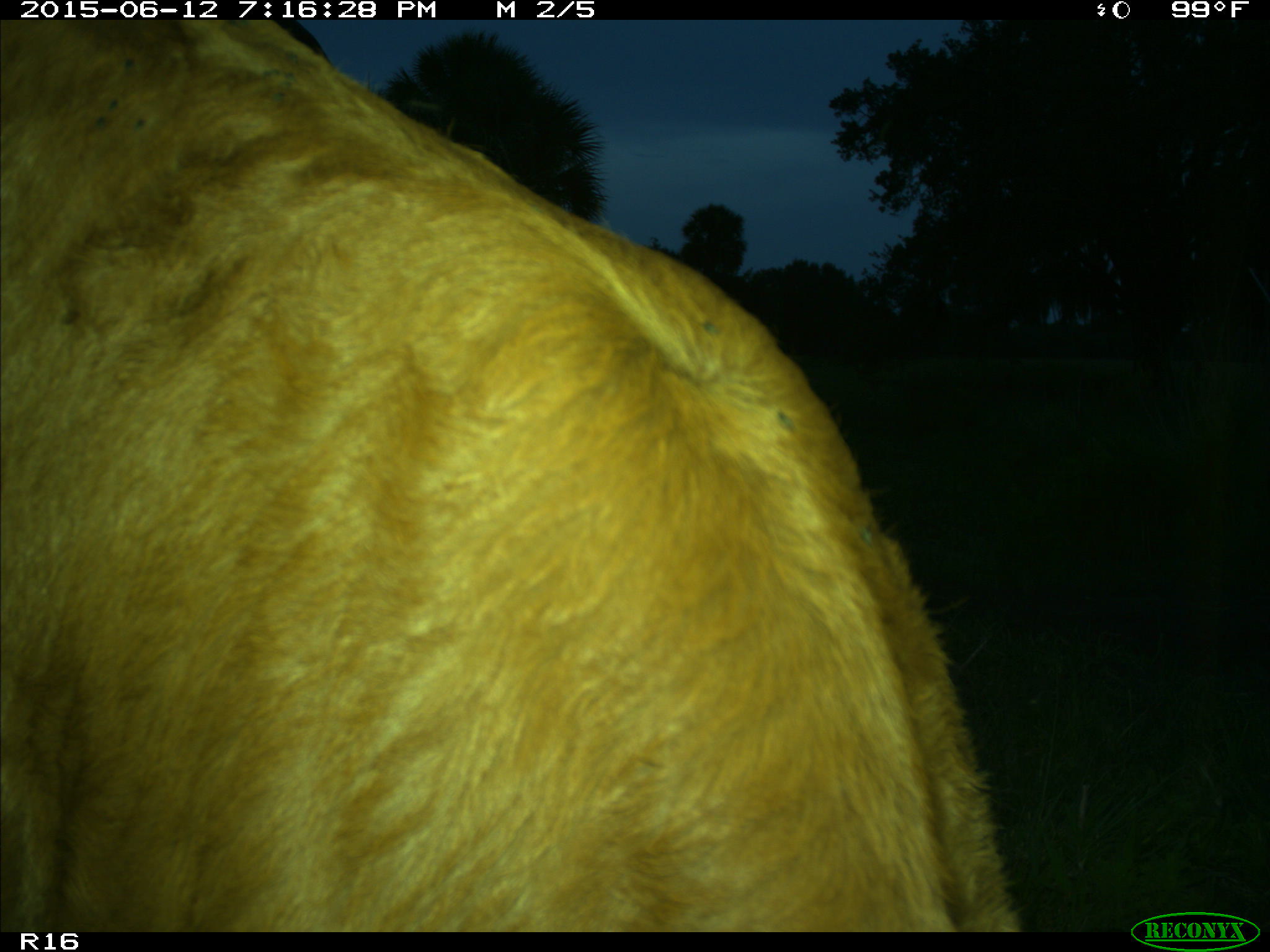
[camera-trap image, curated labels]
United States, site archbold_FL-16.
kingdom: Animalia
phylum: Chordata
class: Mammalia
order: Artiodactyla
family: Bovidae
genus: Bos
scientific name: Bos taurus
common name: domestic cow